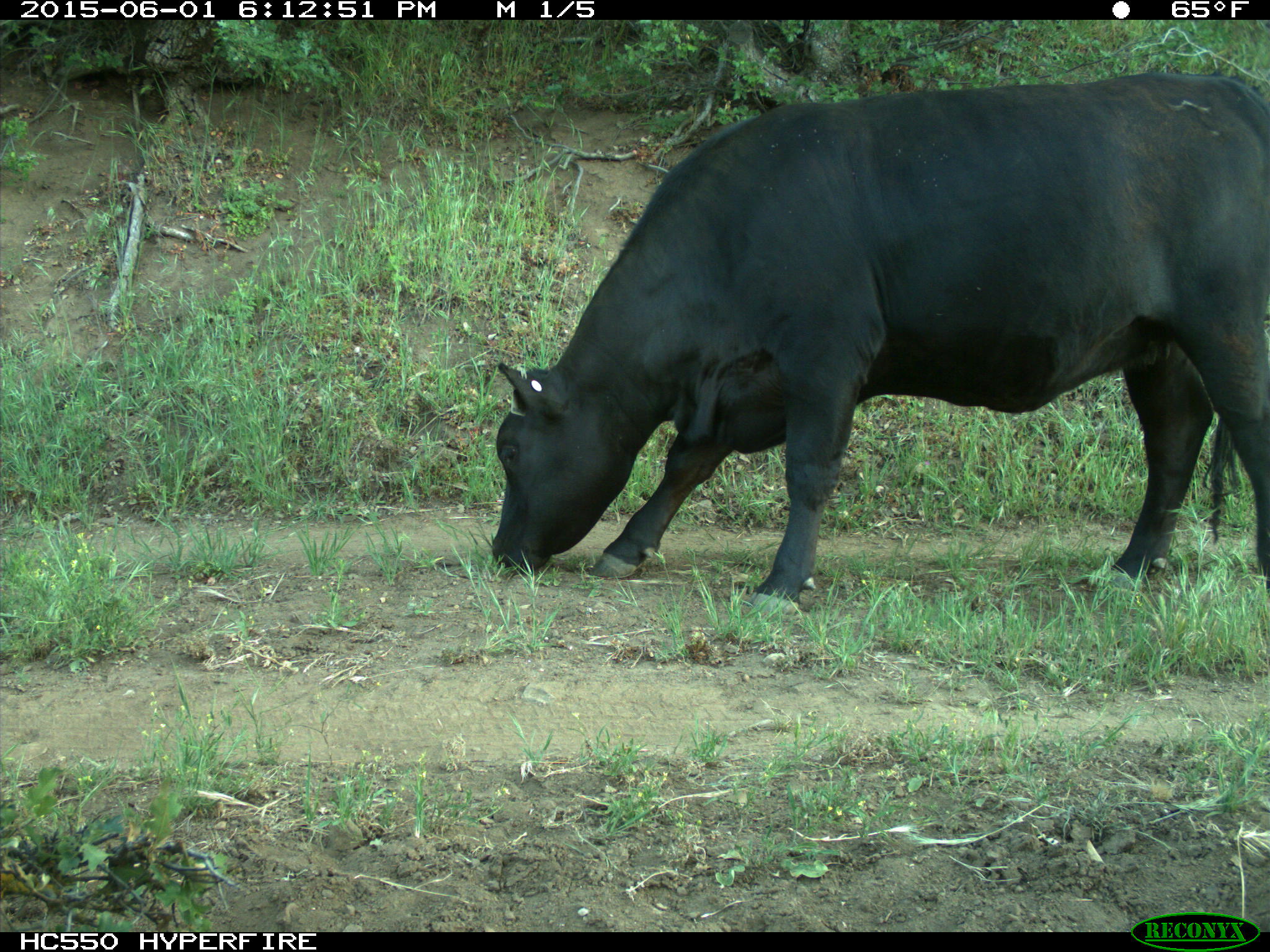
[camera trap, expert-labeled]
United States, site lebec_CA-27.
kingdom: Animalia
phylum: Chordata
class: Mammalia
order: Artiodactyla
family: Bovidae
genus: Bos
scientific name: Bos taurus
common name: domestic cow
Bos taurus (domestic cow).